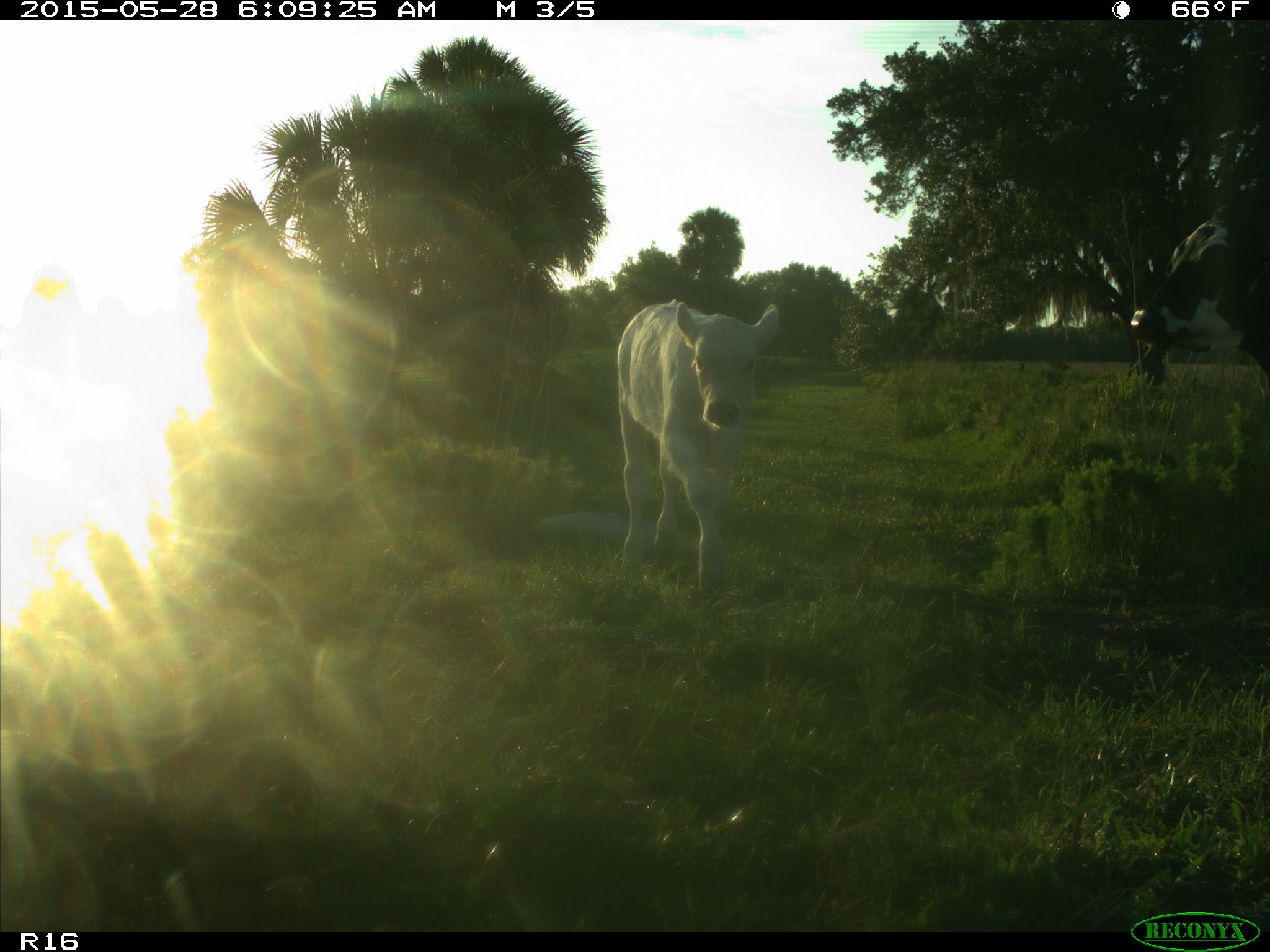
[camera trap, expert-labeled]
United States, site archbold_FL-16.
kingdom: Animalia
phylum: Chordata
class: Mammalia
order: Artiodactyla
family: Bovidae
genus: Bos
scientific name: Bos taurus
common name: domestic cow